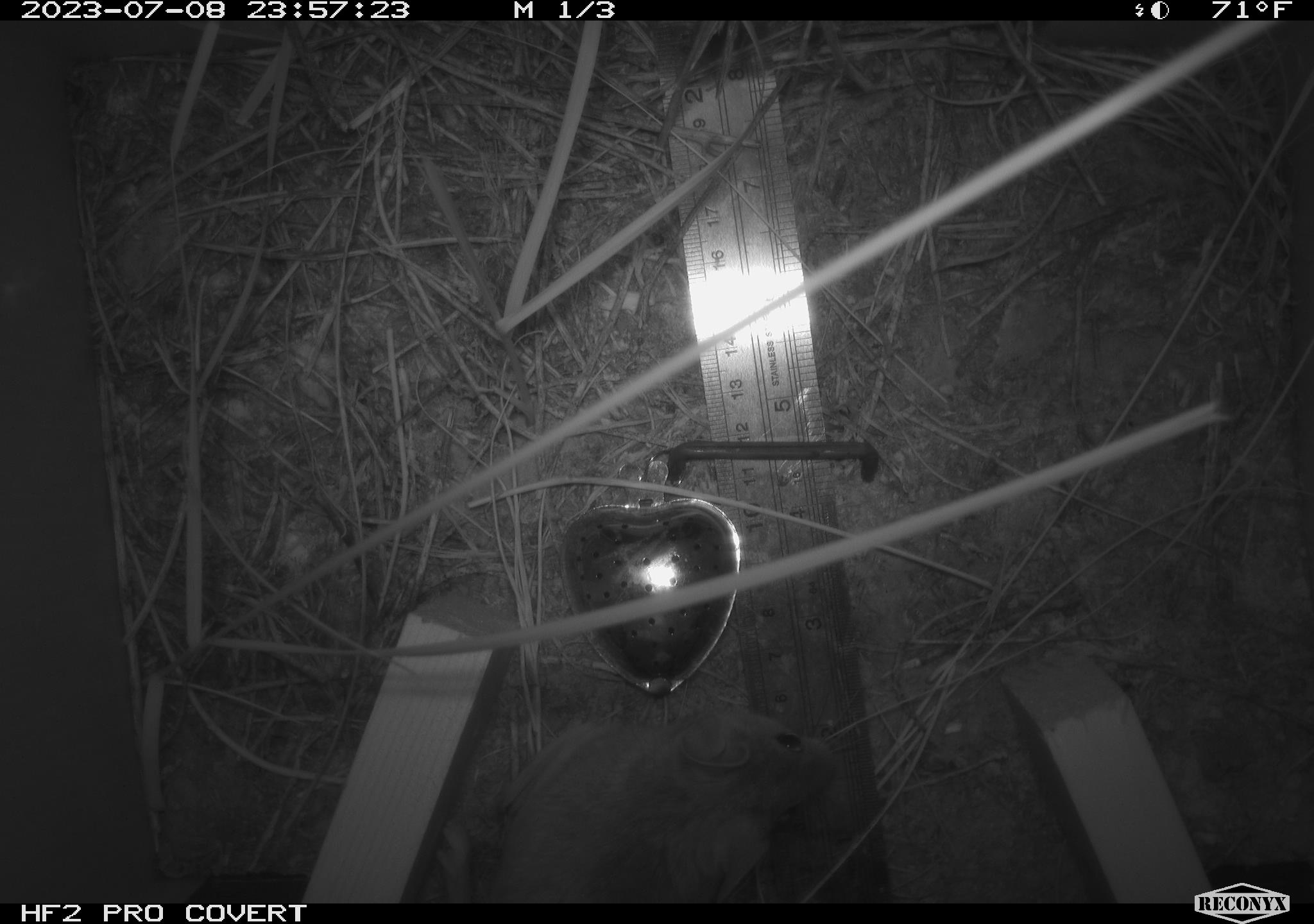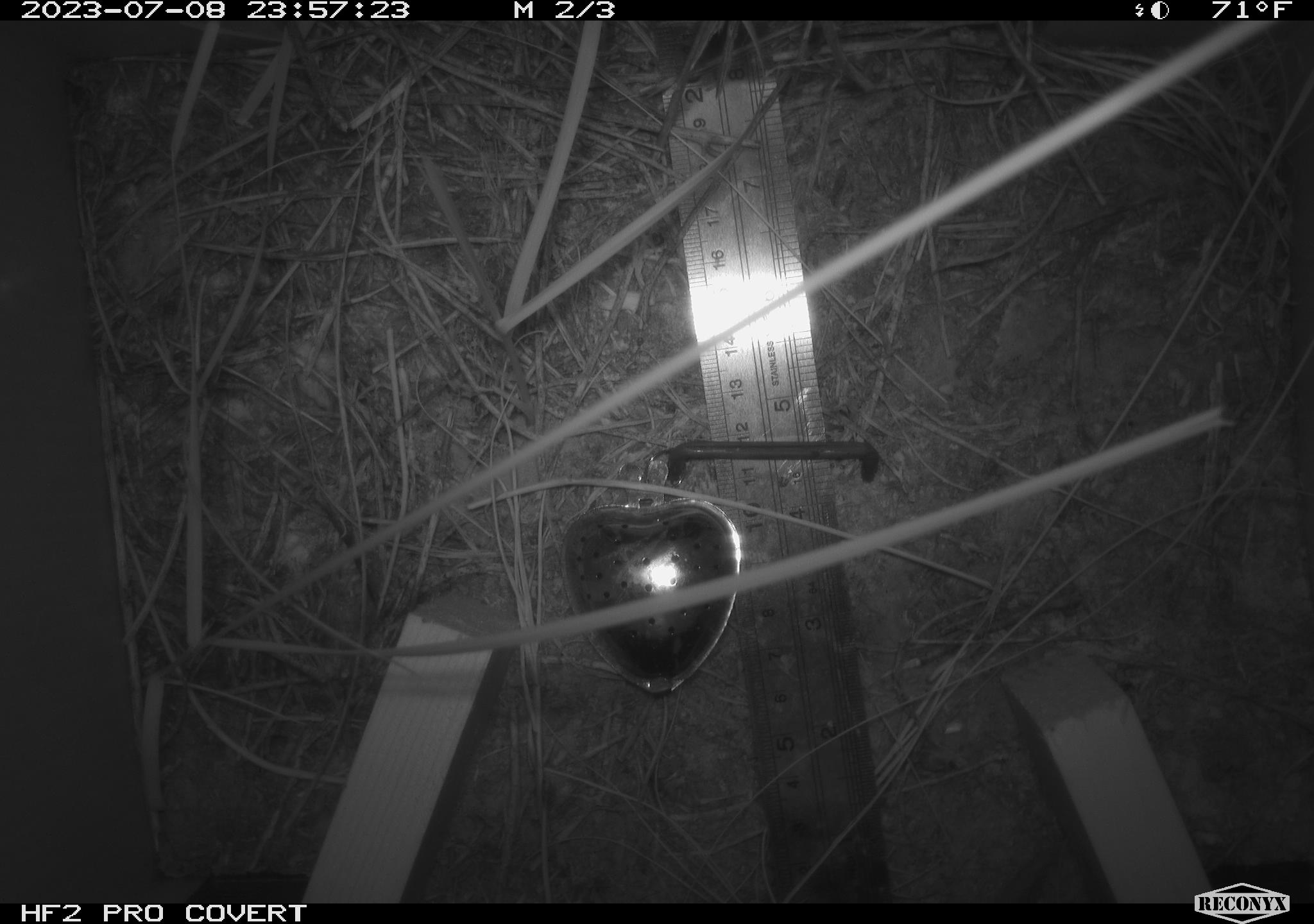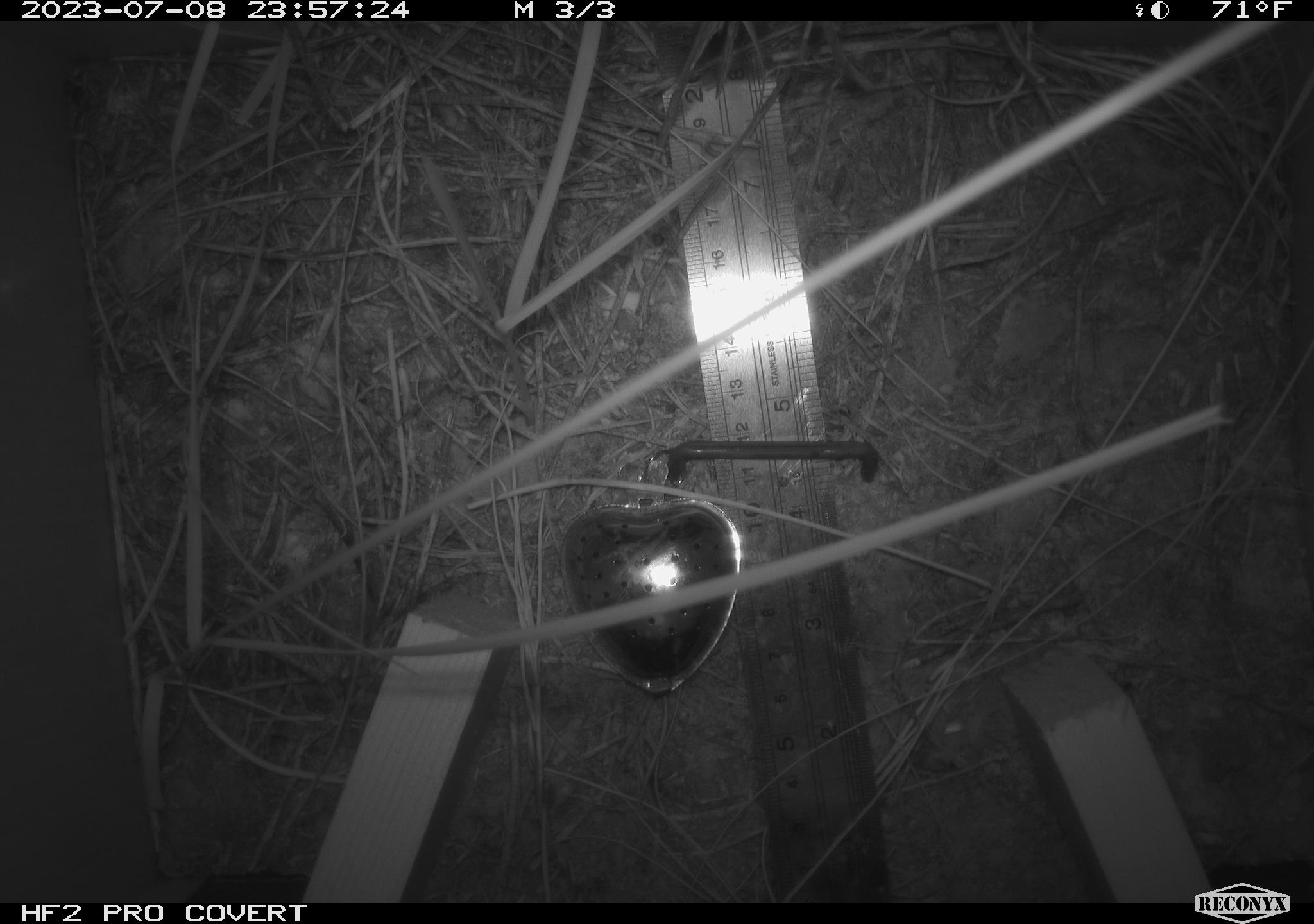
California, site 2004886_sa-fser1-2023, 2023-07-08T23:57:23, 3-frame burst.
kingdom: Animalia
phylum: Chordata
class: Mammalia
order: Rodentia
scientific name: Rodentia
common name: mouse species